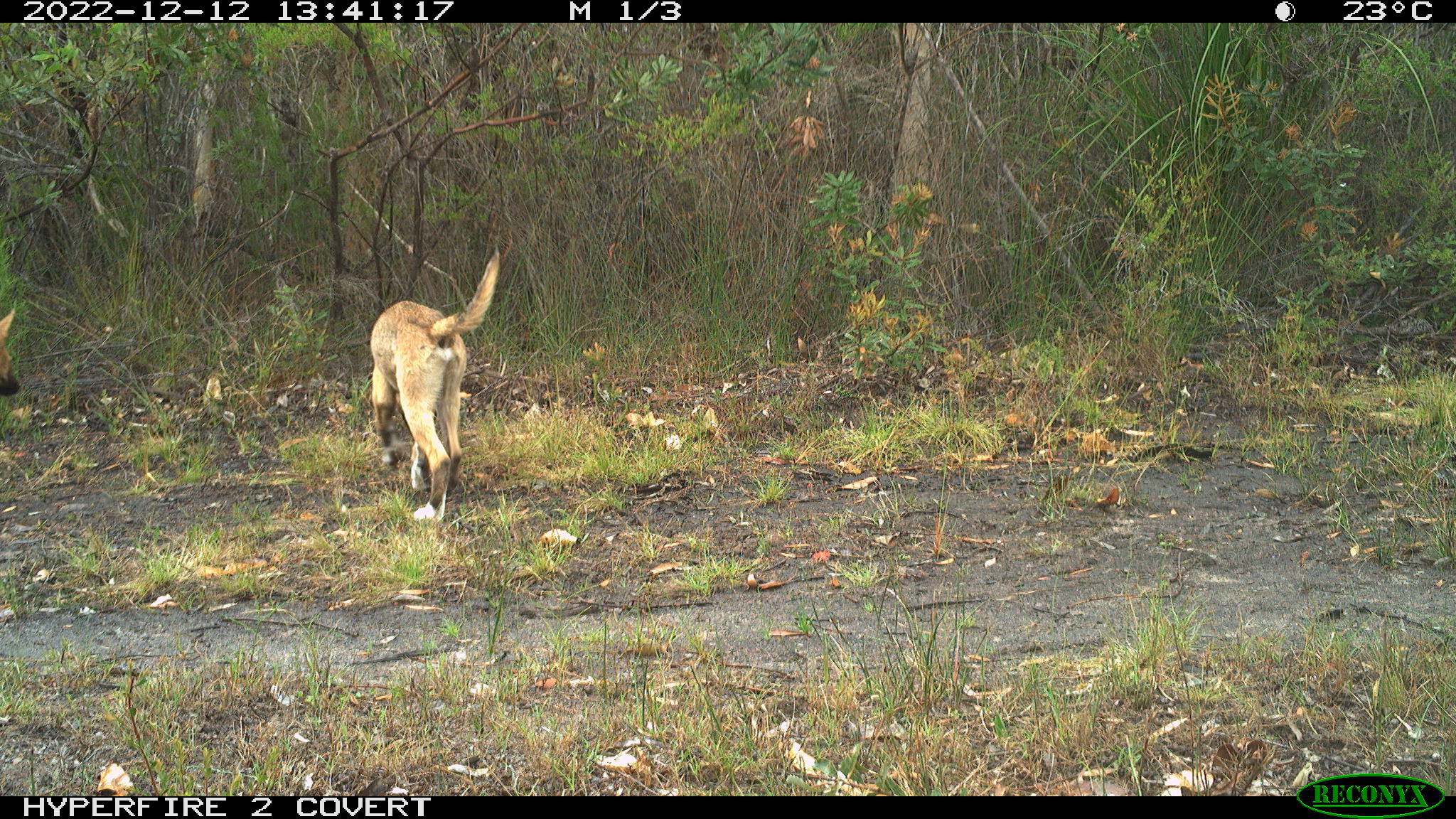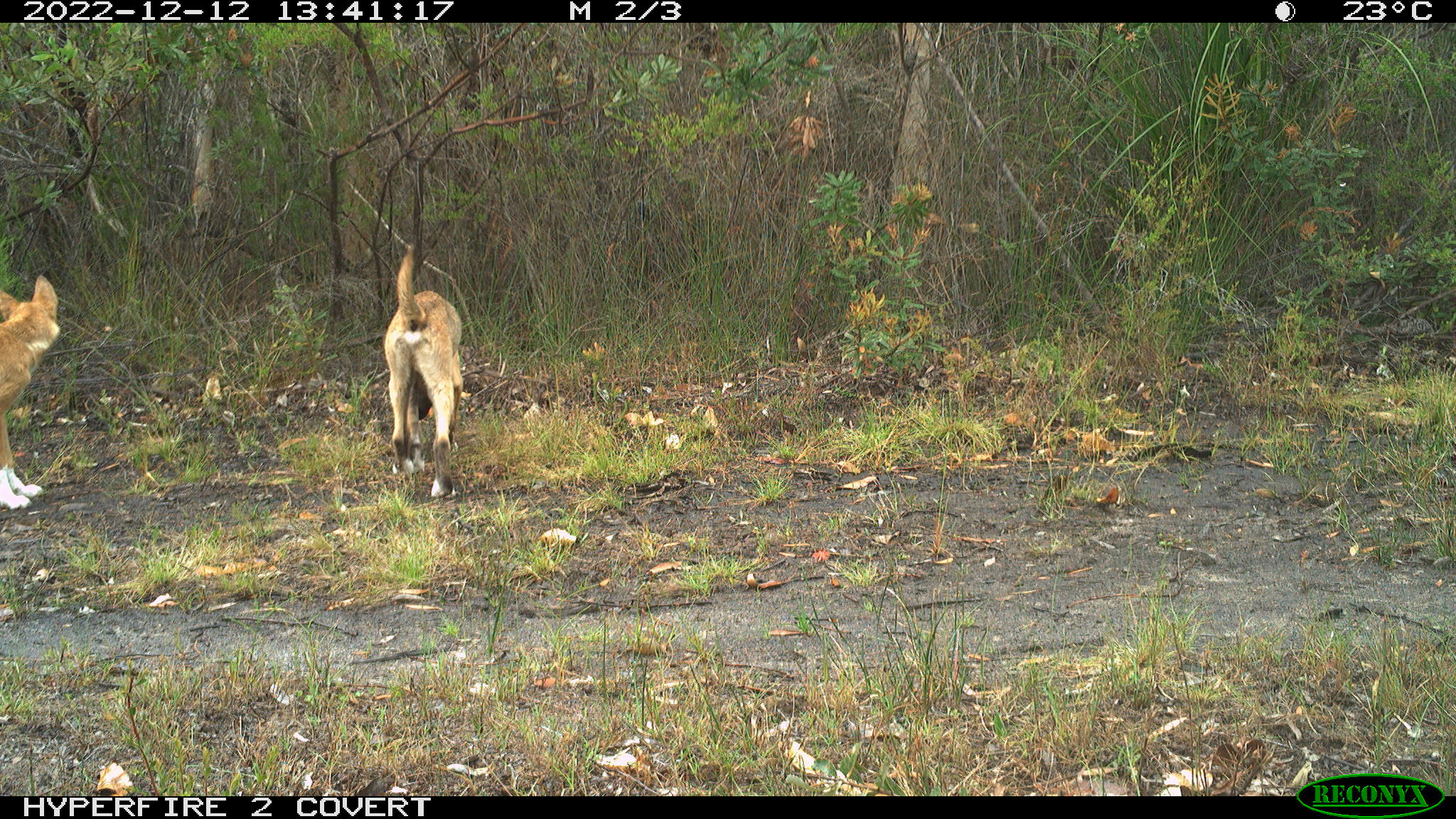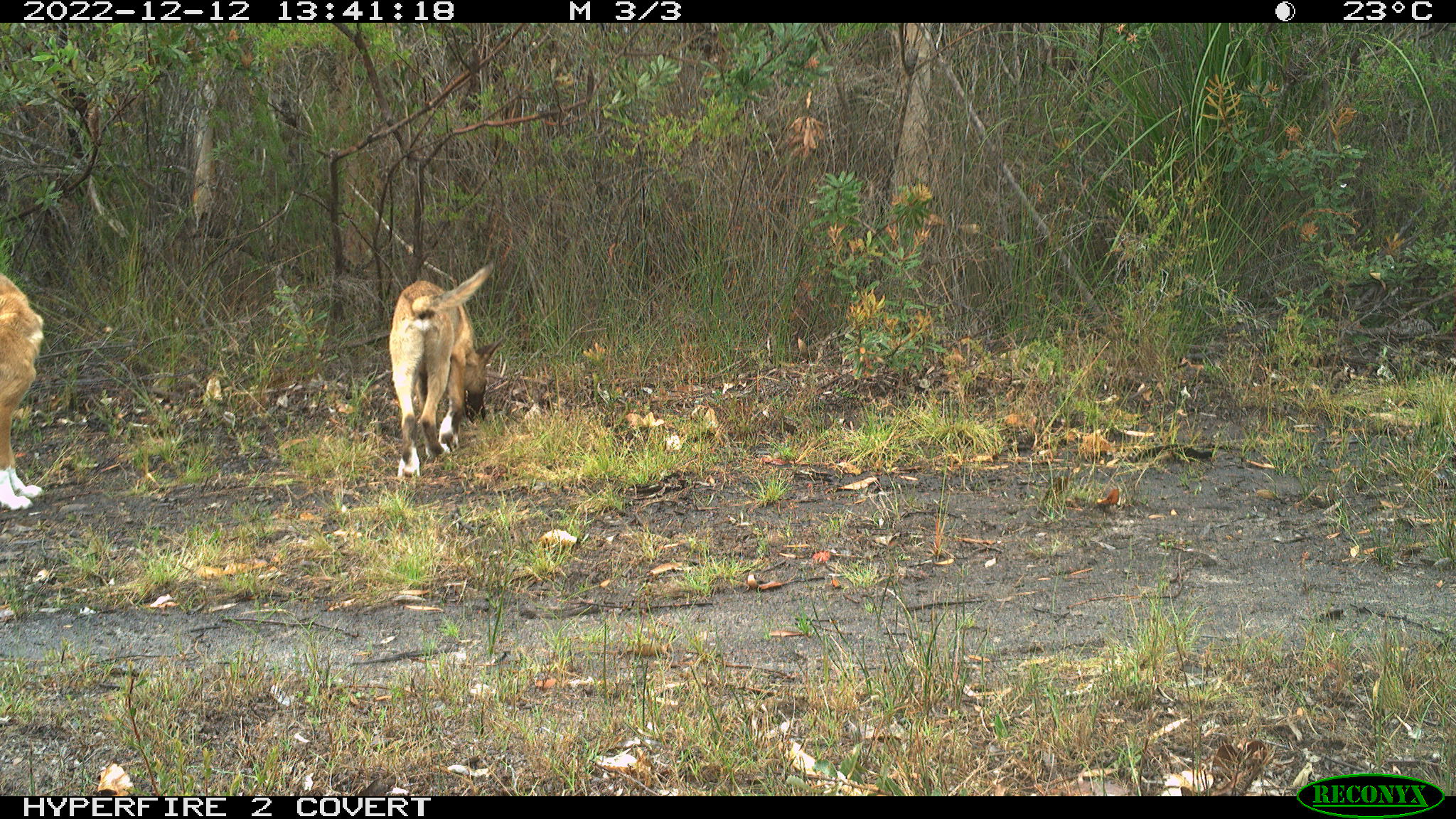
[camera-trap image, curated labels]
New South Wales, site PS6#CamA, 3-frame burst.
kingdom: Animalia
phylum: Chordata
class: Mammalia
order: Carnivora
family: Canidae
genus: Canis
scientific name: Canis familiaris dingo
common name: dingo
Dingo (Canis familiaris dingo).